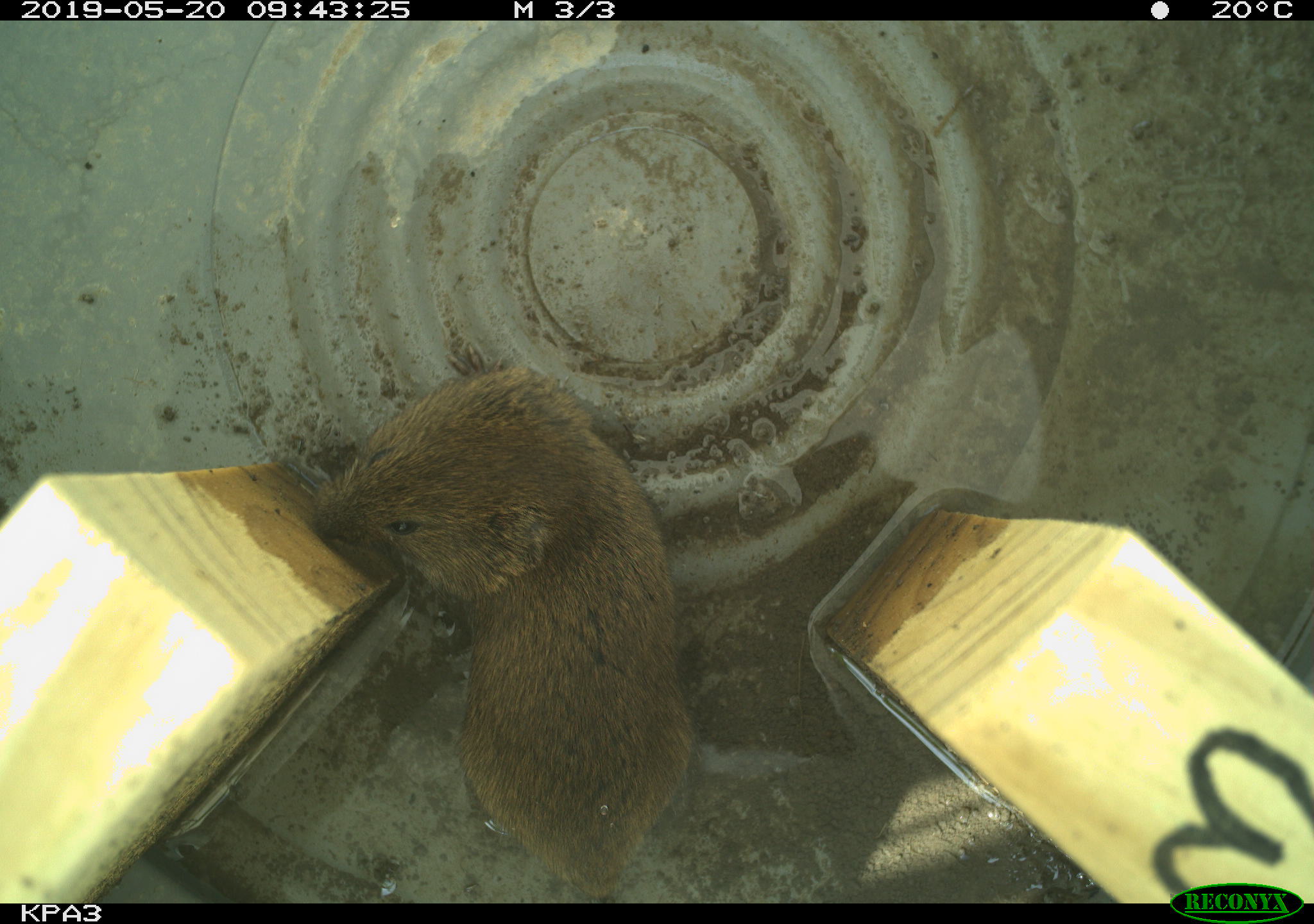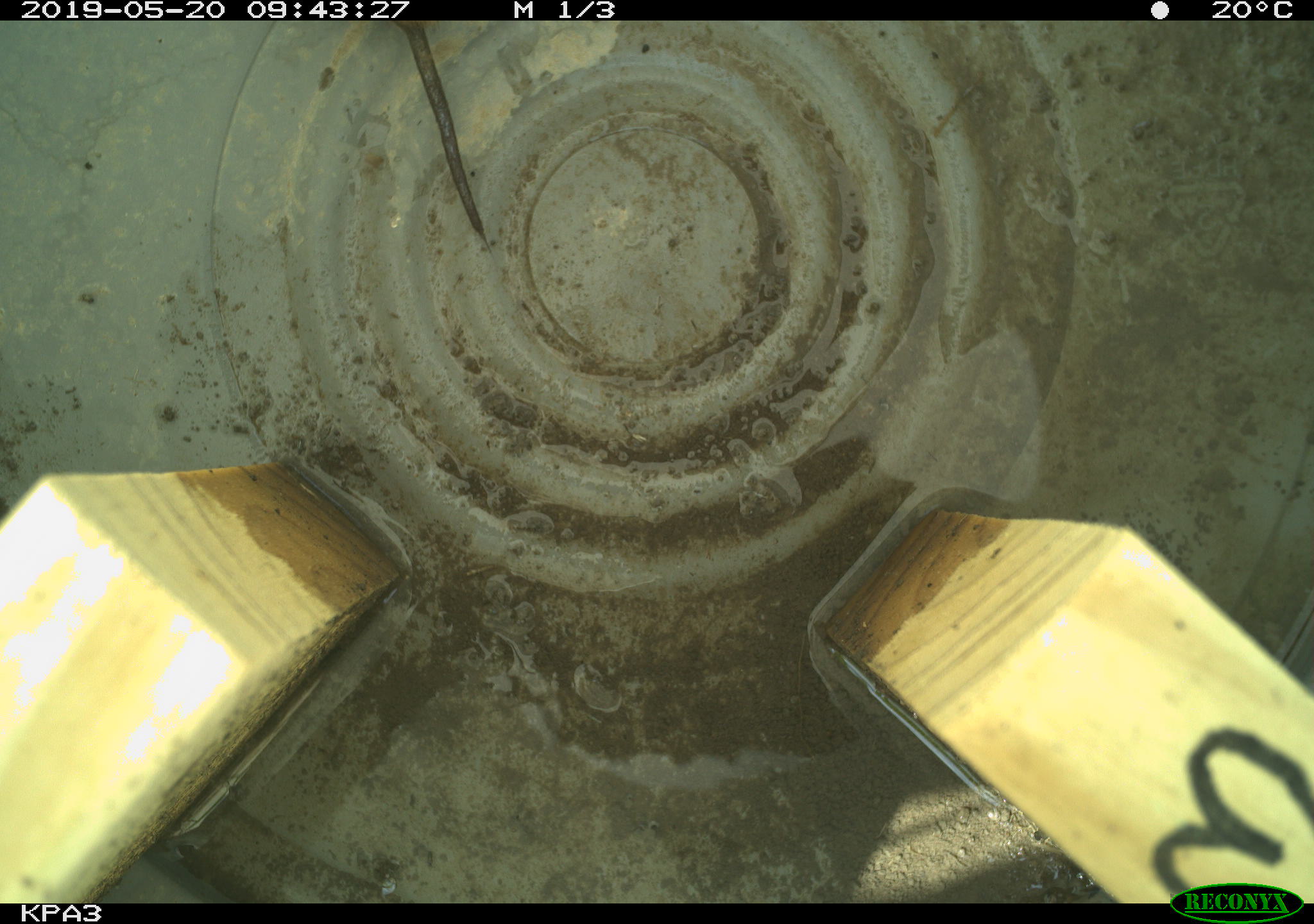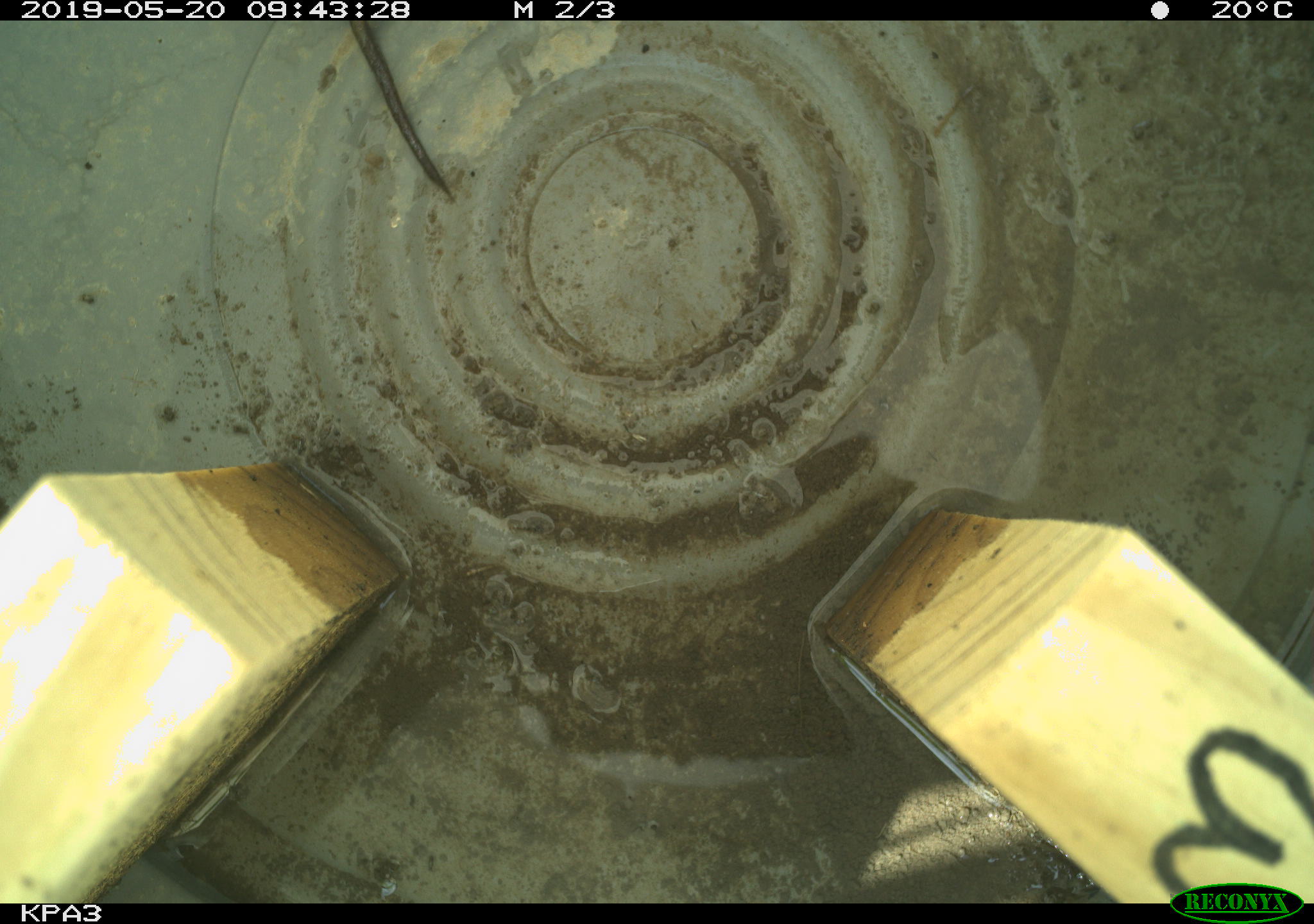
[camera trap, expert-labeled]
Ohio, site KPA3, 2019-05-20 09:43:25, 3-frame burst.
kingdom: Animalia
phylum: Chordata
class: Mammalia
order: Rodentia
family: Cricetidae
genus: Microtus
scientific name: Microtus pennsylvanicus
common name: meadow vole